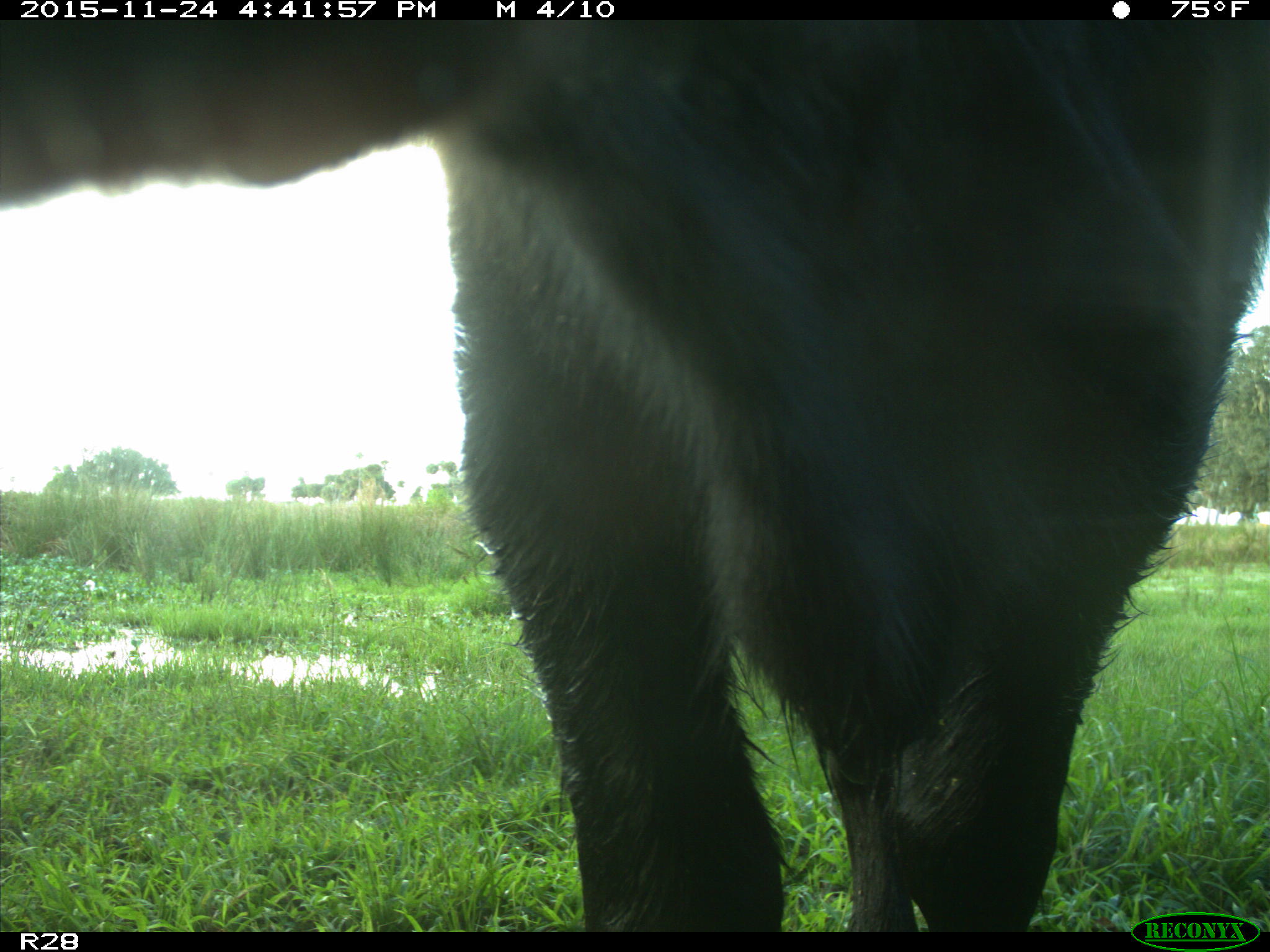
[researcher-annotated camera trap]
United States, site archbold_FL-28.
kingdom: Animalia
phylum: Chordata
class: Mammalia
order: Artiodactyla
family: Bovidae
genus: Bos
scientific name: Bos taurus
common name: domestic cow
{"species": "Bos taurus (domestic cow)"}